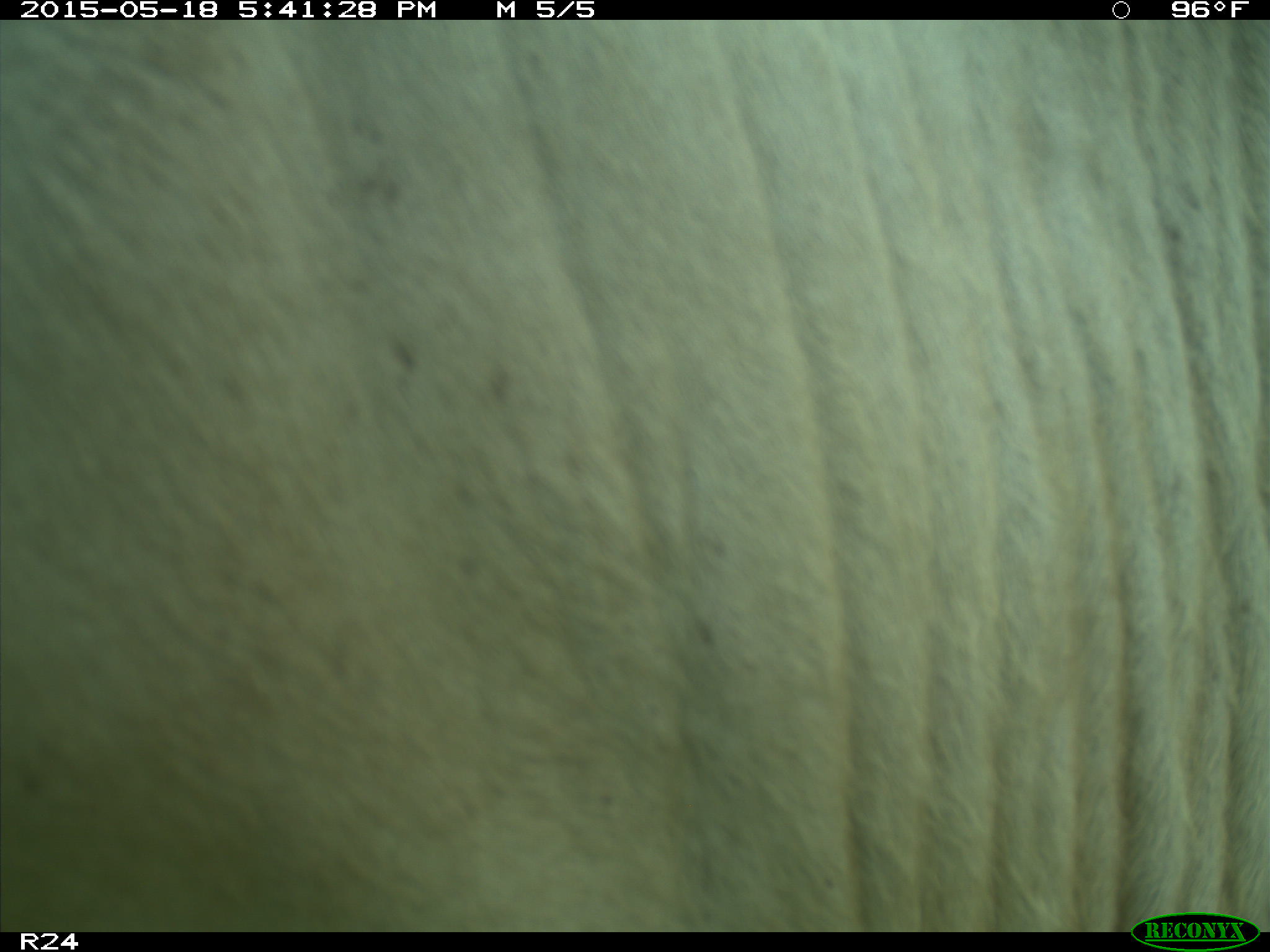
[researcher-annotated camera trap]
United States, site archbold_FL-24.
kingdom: Animalia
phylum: Chordata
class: Mammalia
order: Artiodactyla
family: Bovidae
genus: Bos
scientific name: Bos taurus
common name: domestic cow